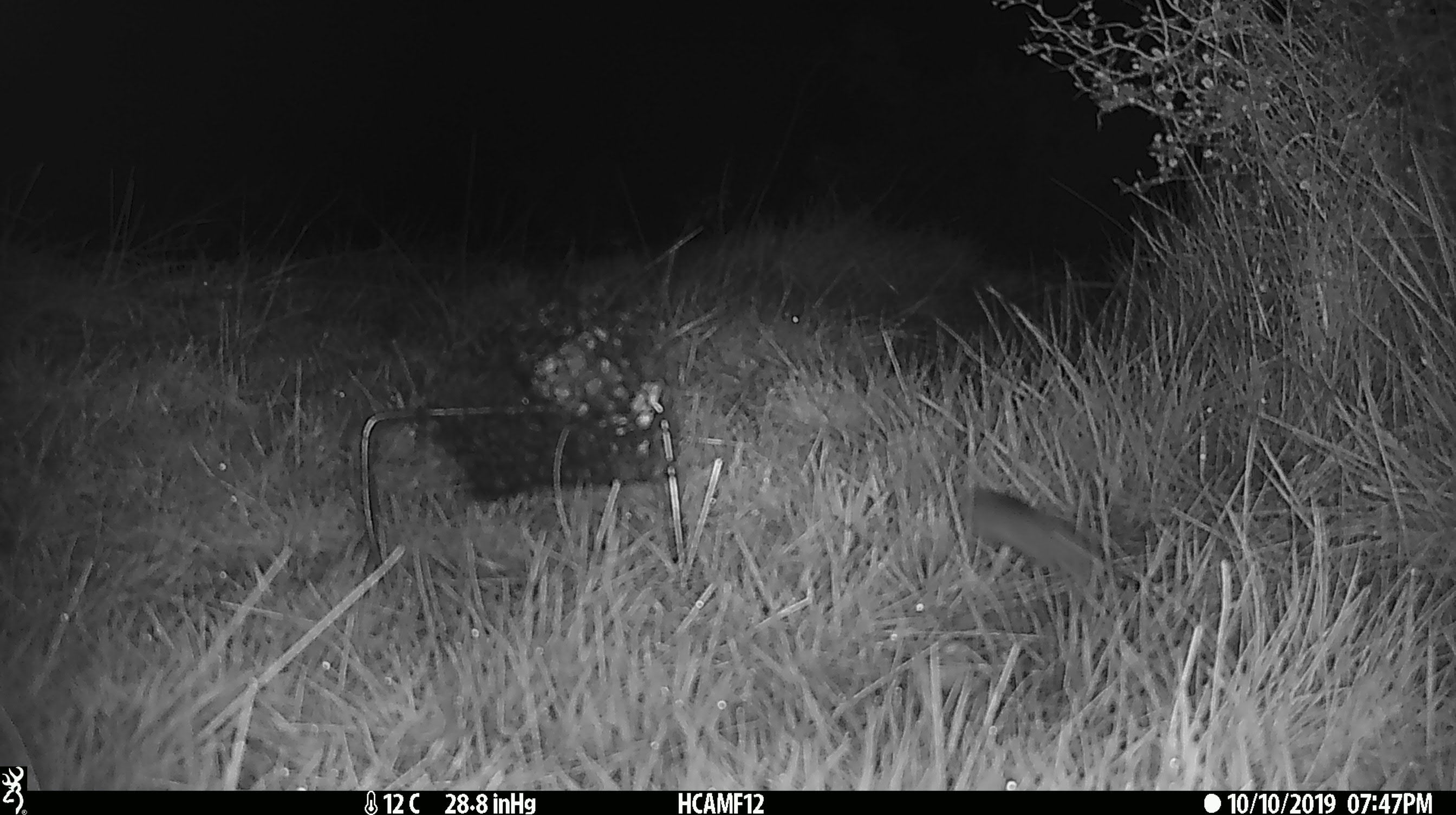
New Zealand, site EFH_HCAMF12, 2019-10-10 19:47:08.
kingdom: Animalia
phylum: Chordata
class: Mammalia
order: Rodentia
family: Muridae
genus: Mus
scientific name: Mus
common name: mouse